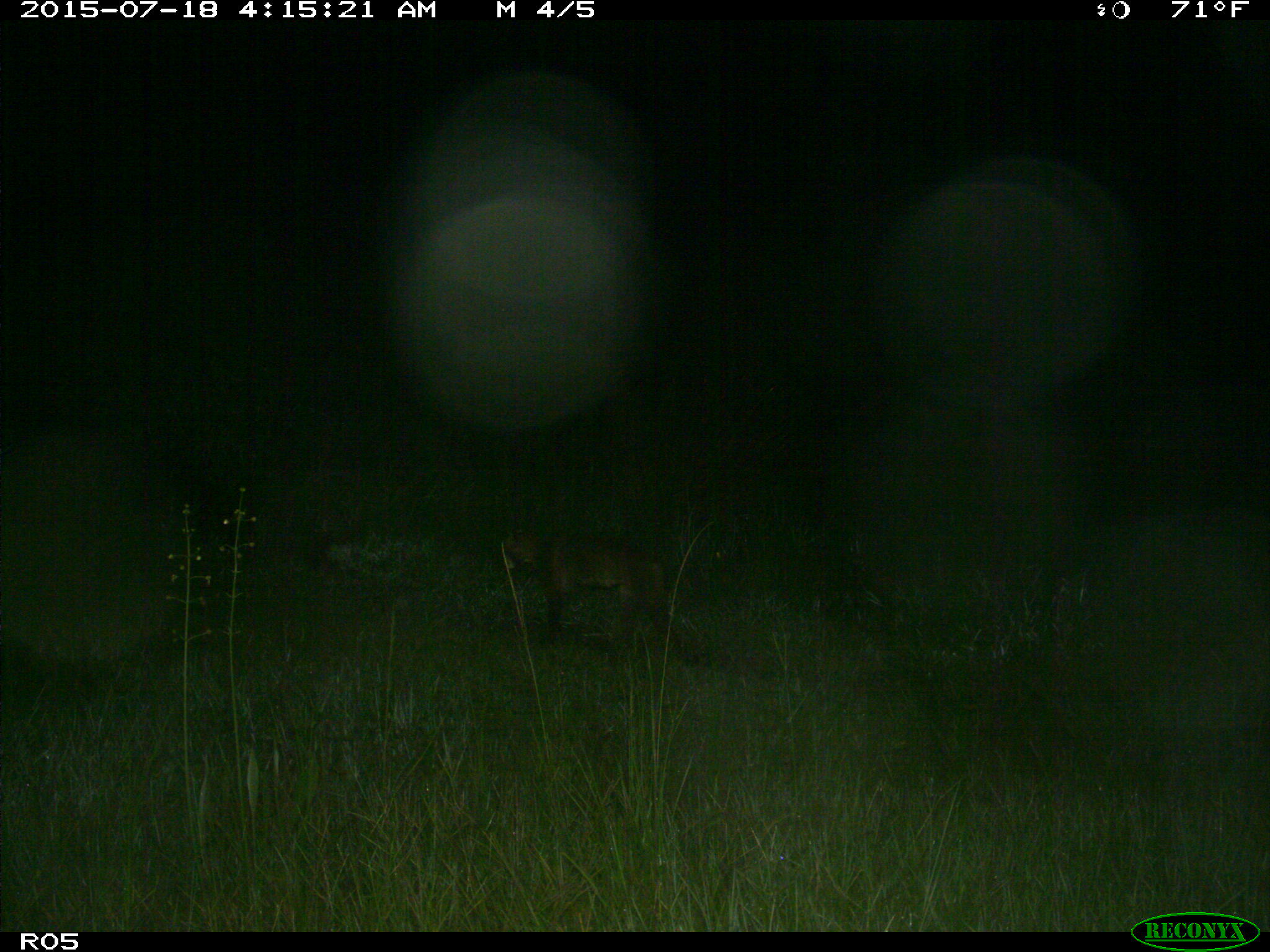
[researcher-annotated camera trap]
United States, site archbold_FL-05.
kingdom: Animalia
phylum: Chordata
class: Mammalia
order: Carnivora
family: Felidae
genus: Lynx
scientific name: Lynx rufus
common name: bobcat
Lynx rufus (bobcat).